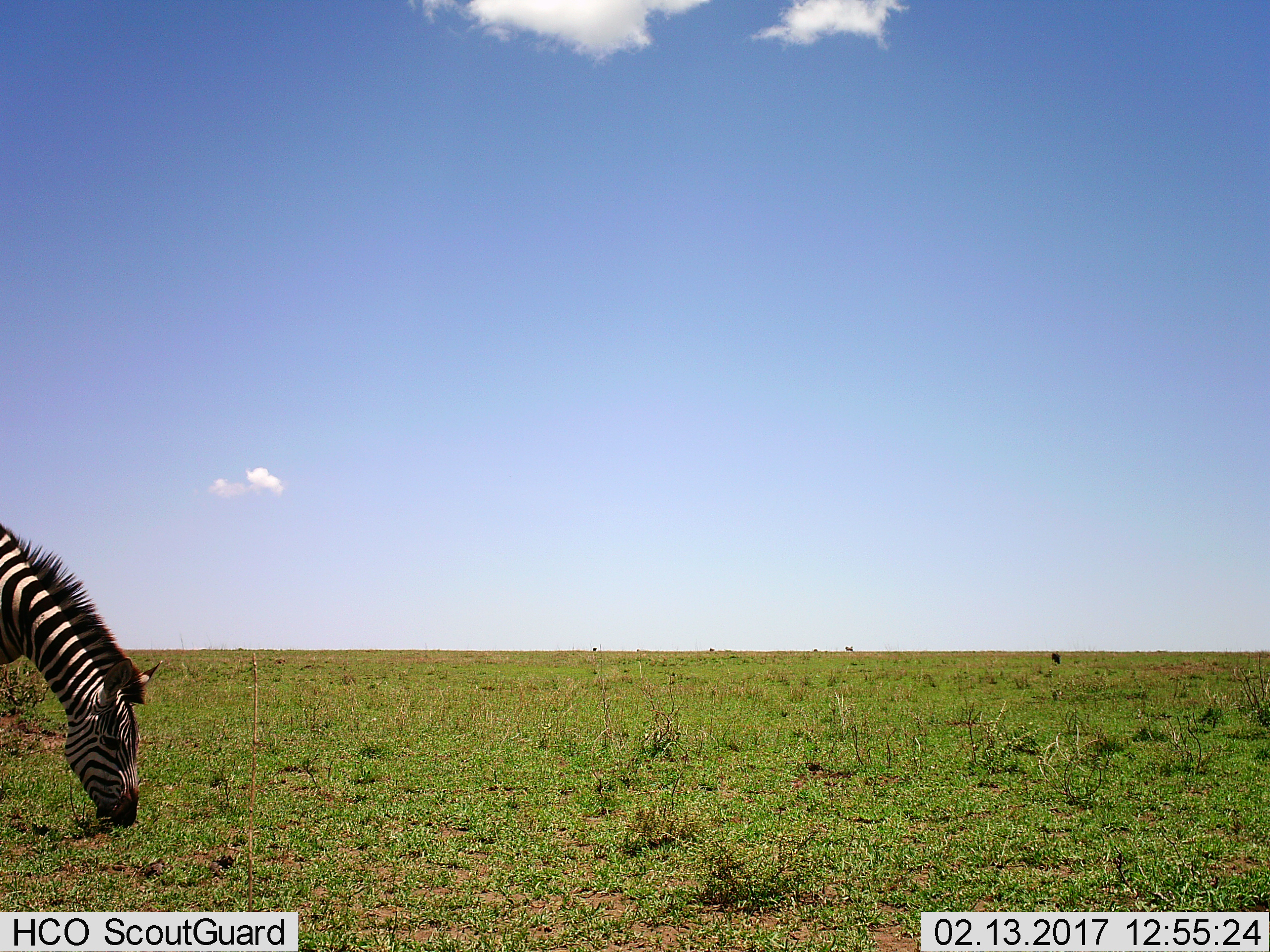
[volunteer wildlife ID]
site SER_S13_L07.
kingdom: Animalia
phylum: Chordata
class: Mammalia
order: Perissodactyla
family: Equidae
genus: Equus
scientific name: Equus quagga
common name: plains zebra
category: zebraplains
Zebraplains (plains zebra) (Equus quagga), count 1. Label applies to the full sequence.